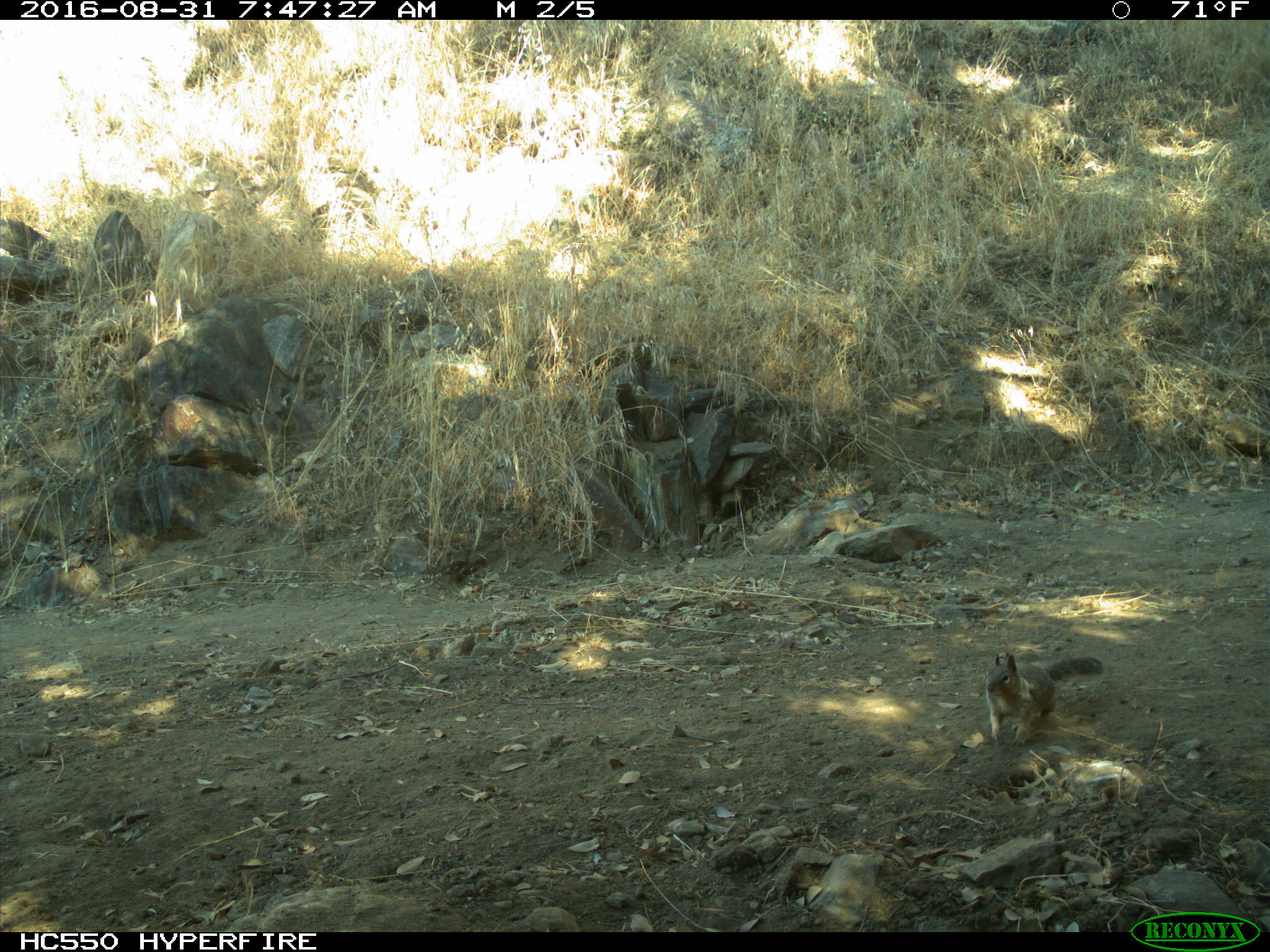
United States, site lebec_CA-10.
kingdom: Animalia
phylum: Chordata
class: Mammalia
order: Rodentia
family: Sciuridae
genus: Otospermophilus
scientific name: Otospermophilus beecheyi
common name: california ground squirrel